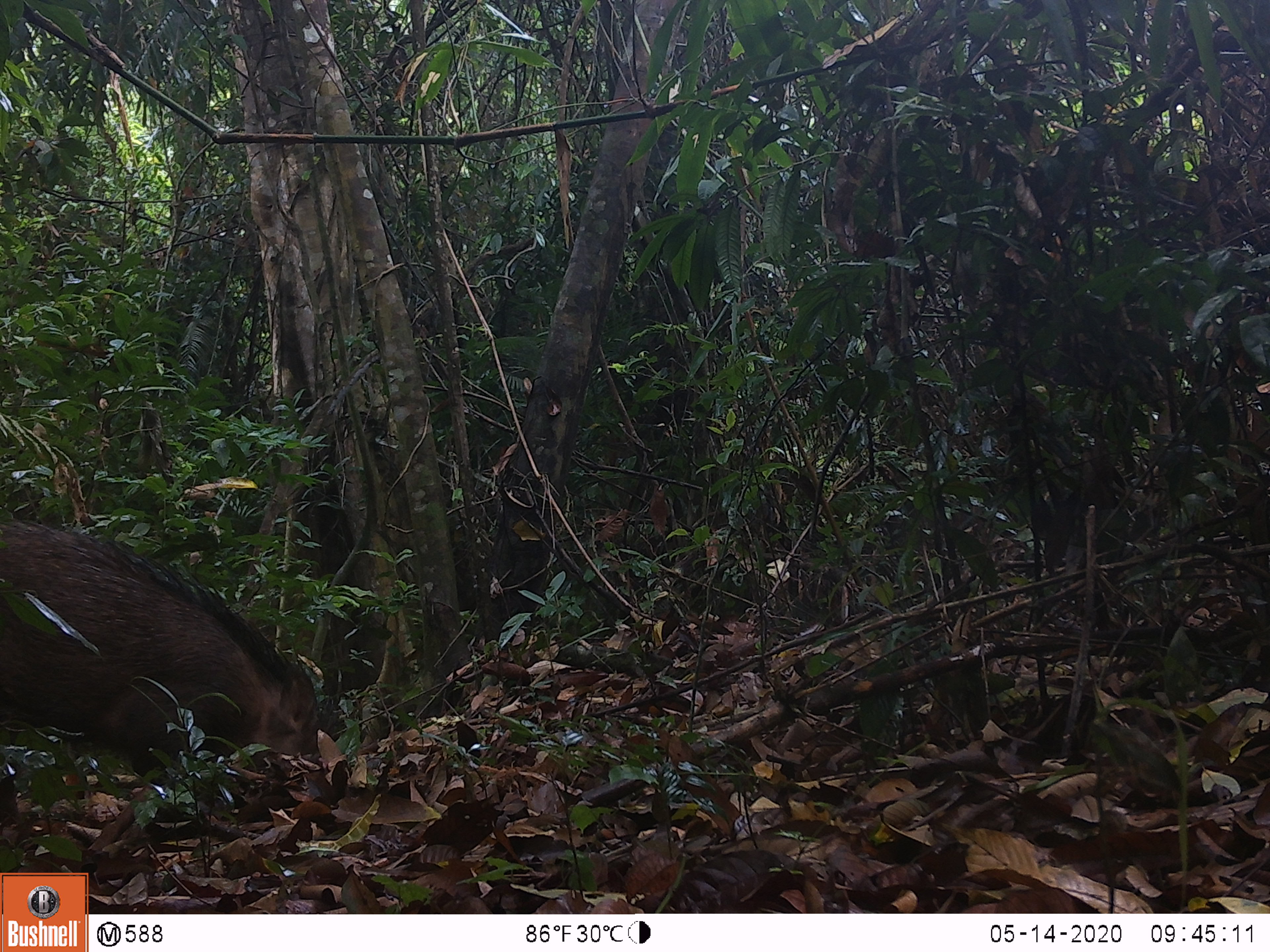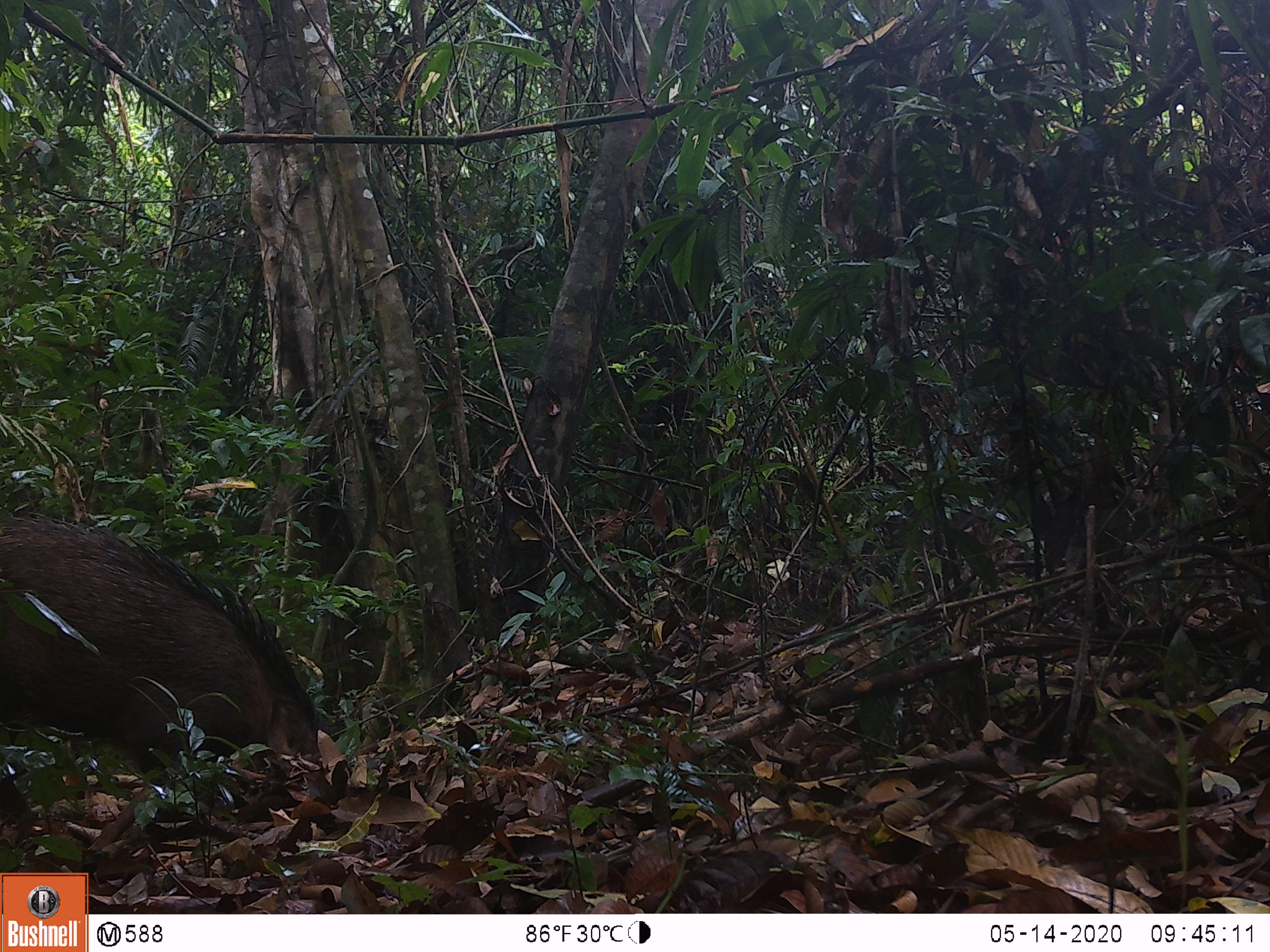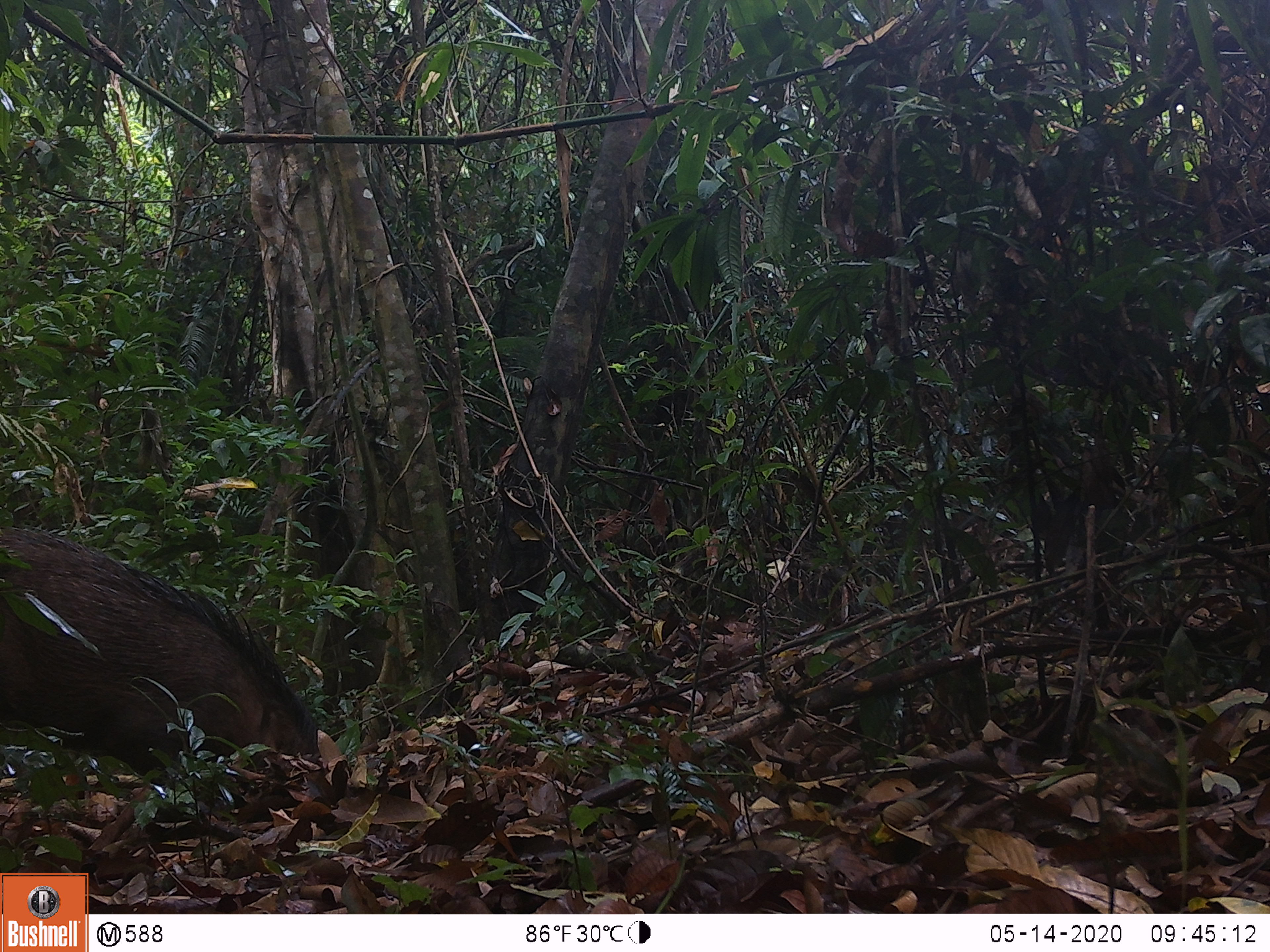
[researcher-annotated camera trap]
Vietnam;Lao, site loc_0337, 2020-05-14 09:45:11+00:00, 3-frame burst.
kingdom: Animalia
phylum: Chordata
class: Mammalia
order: Artiodactyla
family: Suidae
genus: Sus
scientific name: Sus scrofa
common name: eurasian wild pig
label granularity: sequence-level